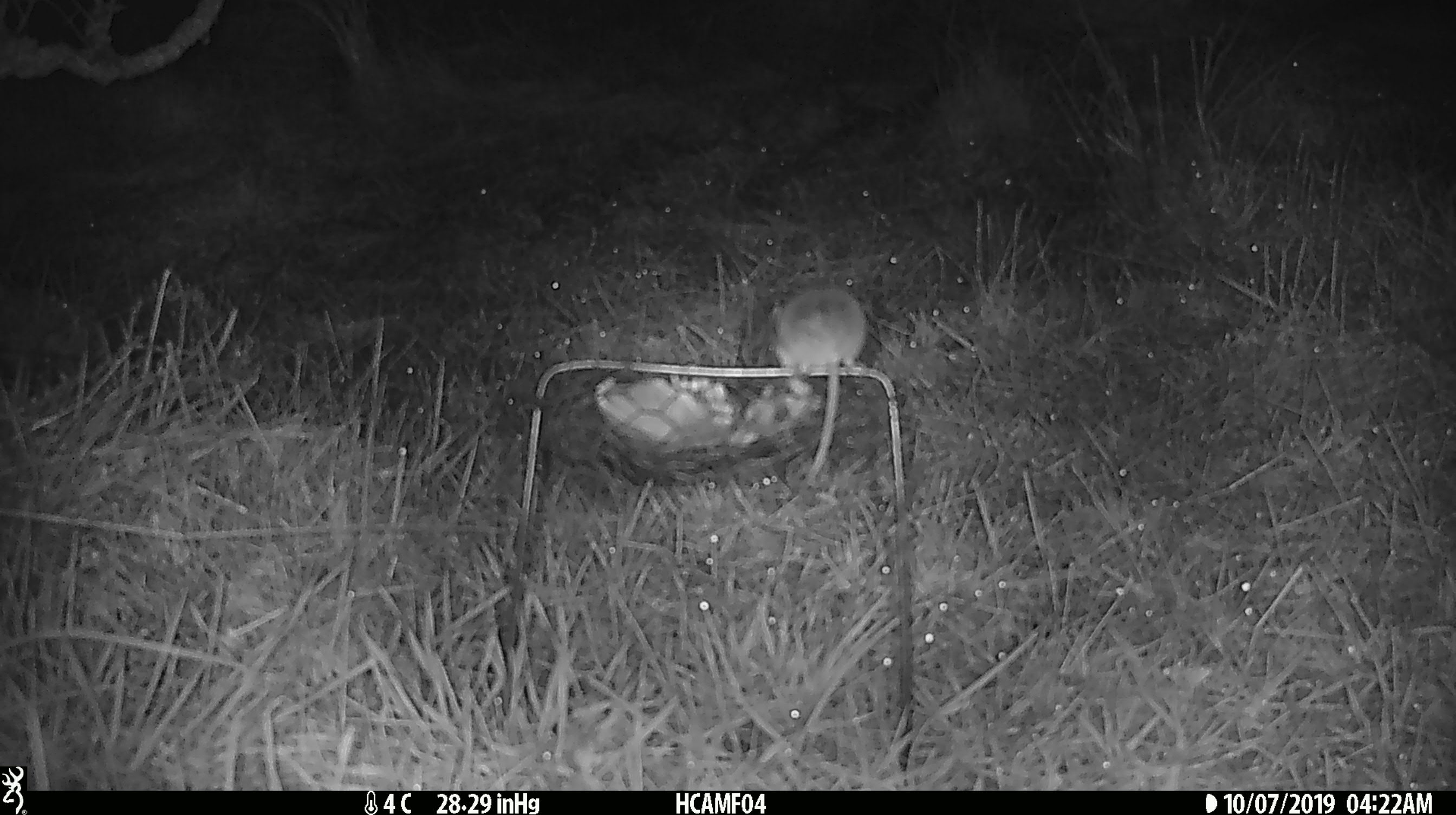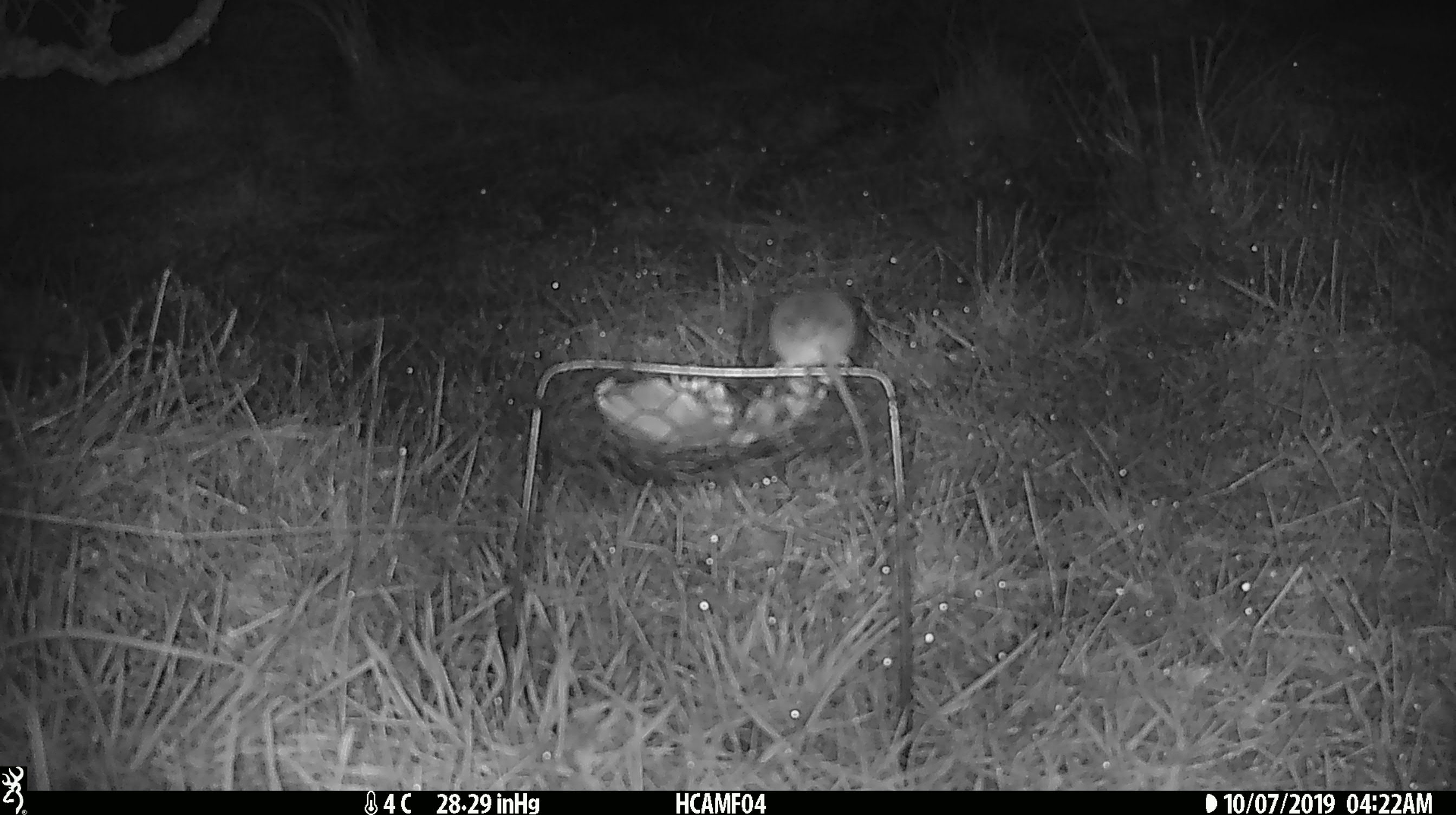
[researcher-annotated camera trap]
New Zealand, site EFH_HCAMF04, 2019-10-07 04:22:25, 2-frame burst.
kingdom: Animalia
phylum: Chordata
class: Mammalia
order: Rodentia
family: Muridae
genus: Mus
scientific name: Mus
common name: mouse